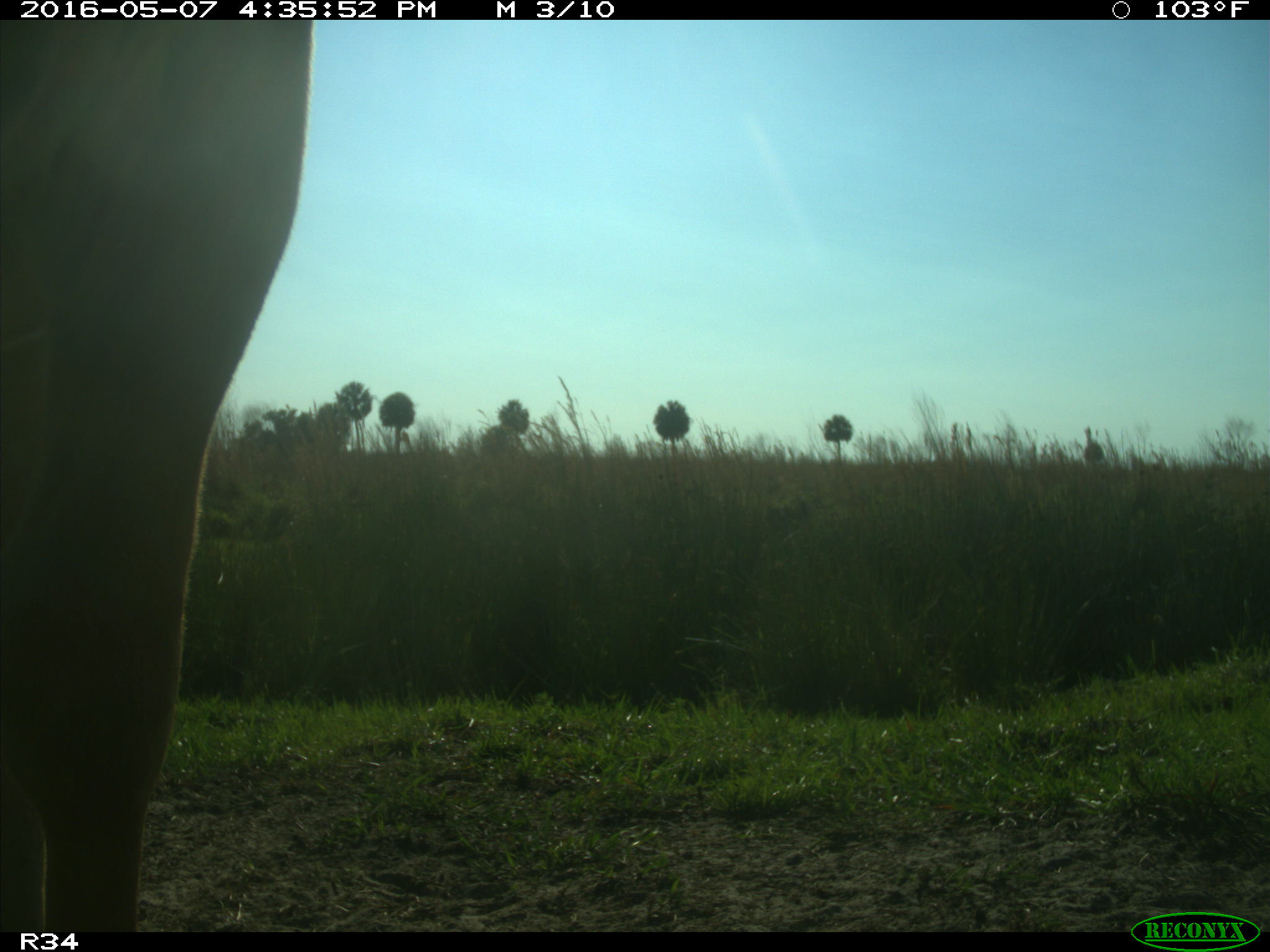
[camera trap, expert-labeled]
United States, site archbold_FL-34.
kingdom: Animalia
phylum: Chordata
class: Mammalia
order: Artiodactyla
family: Bovidae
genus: Bos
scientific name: Bos taurus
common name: domestic cow